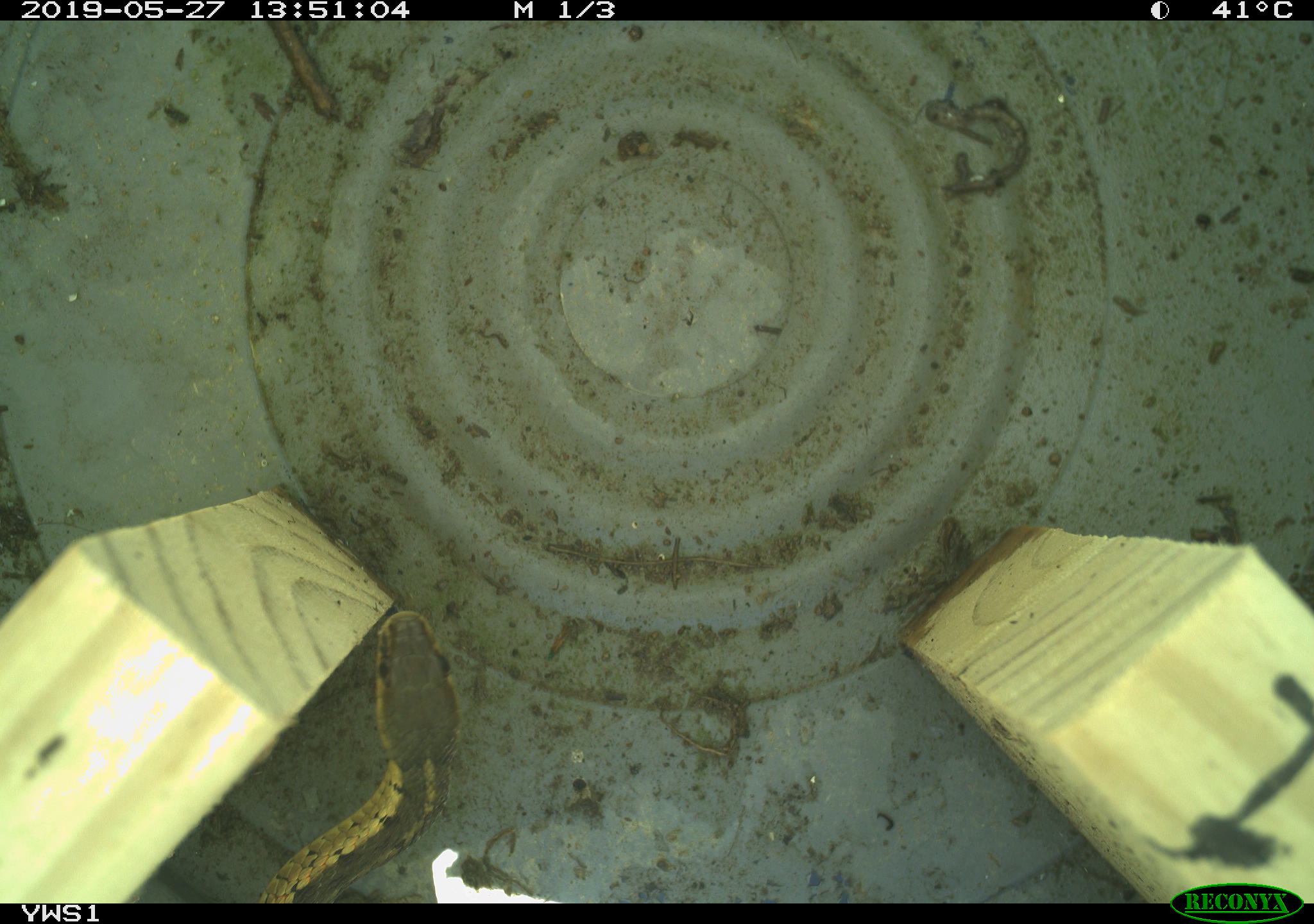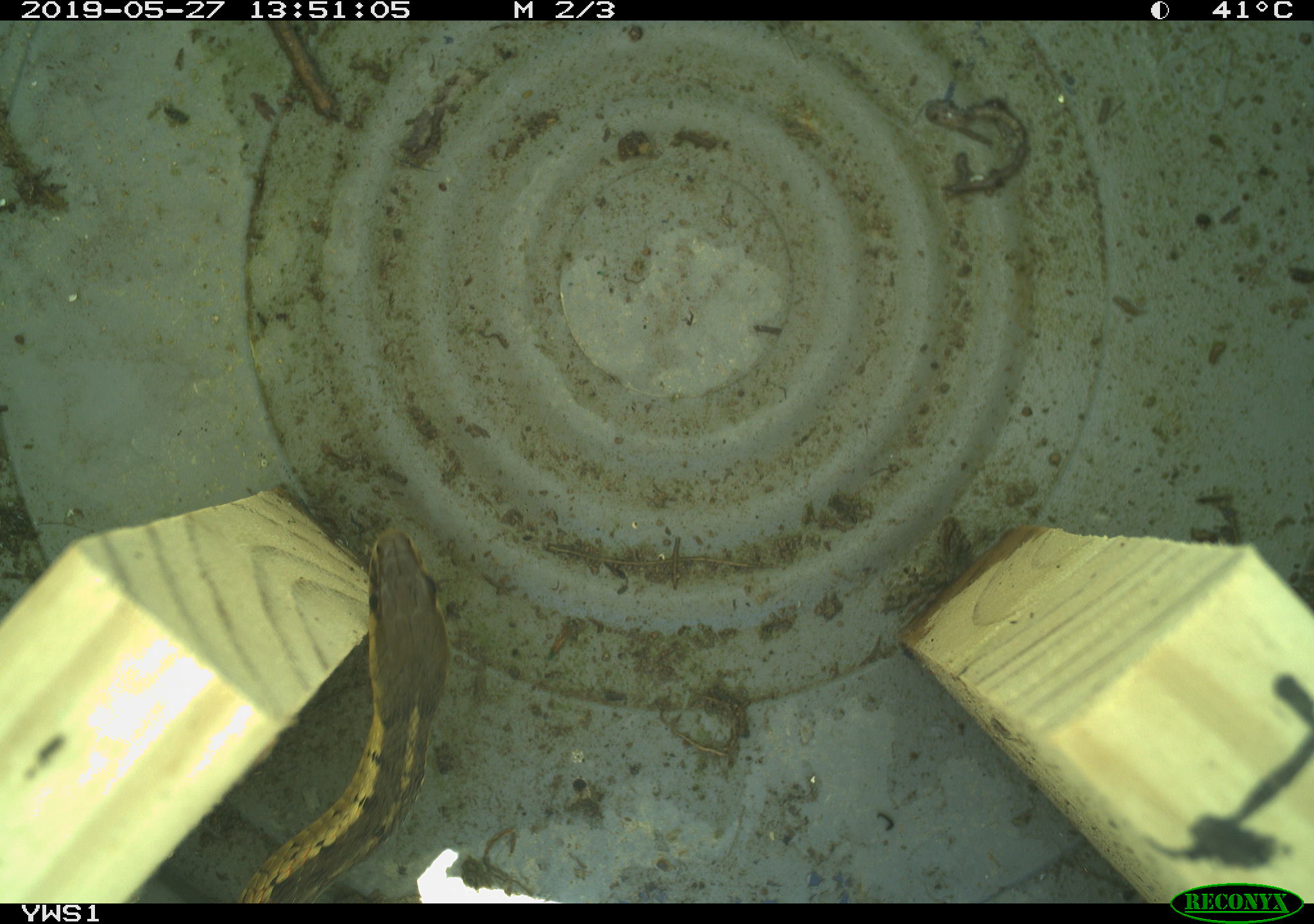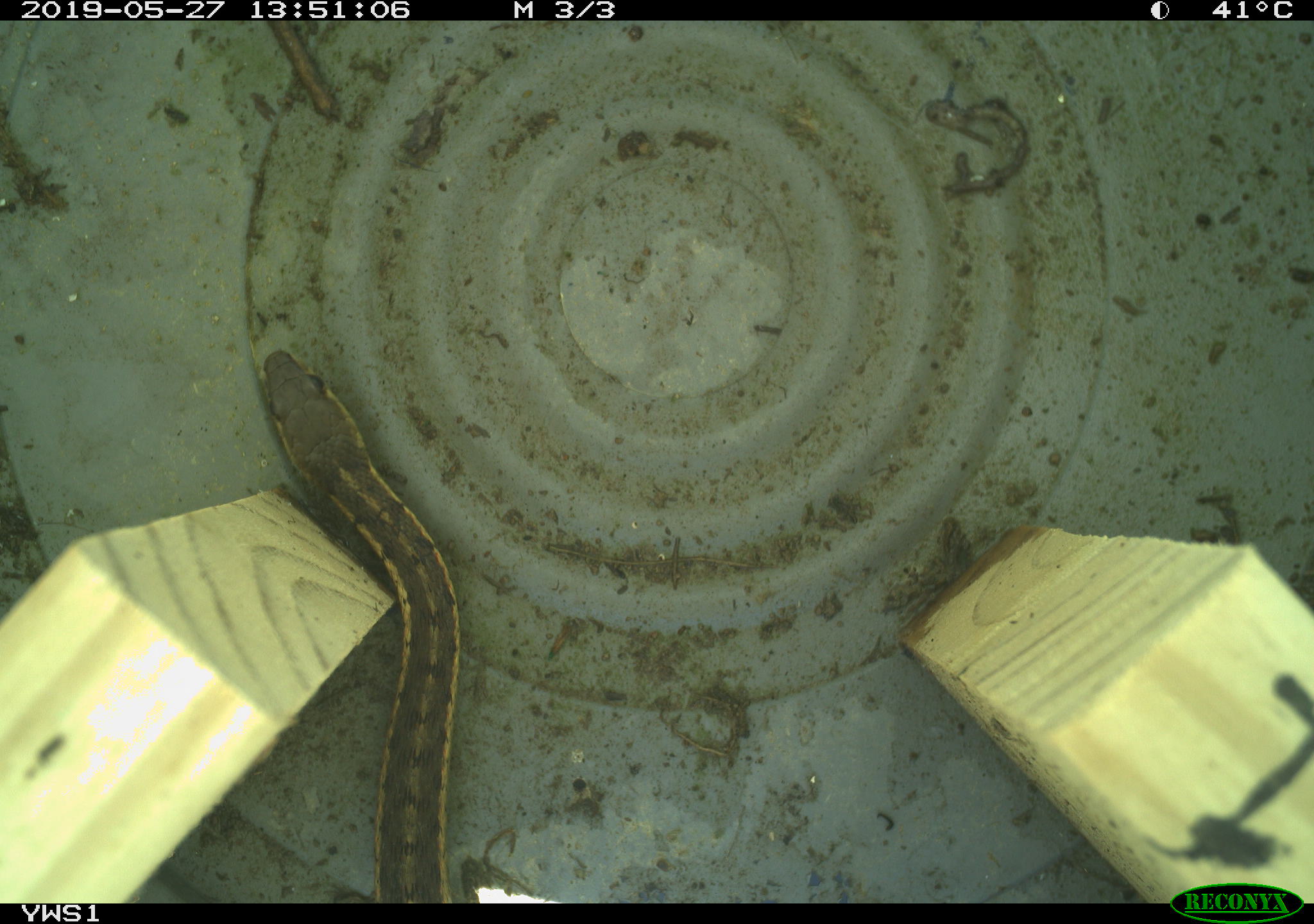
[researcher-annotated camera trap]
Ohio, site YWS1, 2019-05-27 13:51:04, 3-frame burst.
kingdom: Animalia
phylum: Chordata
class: Reptilia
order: Squamata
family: Colubridae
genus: Thamnophis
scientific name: Thamnophis sirtalis sirtalis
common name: eastern gartersnake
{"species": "eastern gartersnake (Thamnophis sirtalis sirtalis)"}